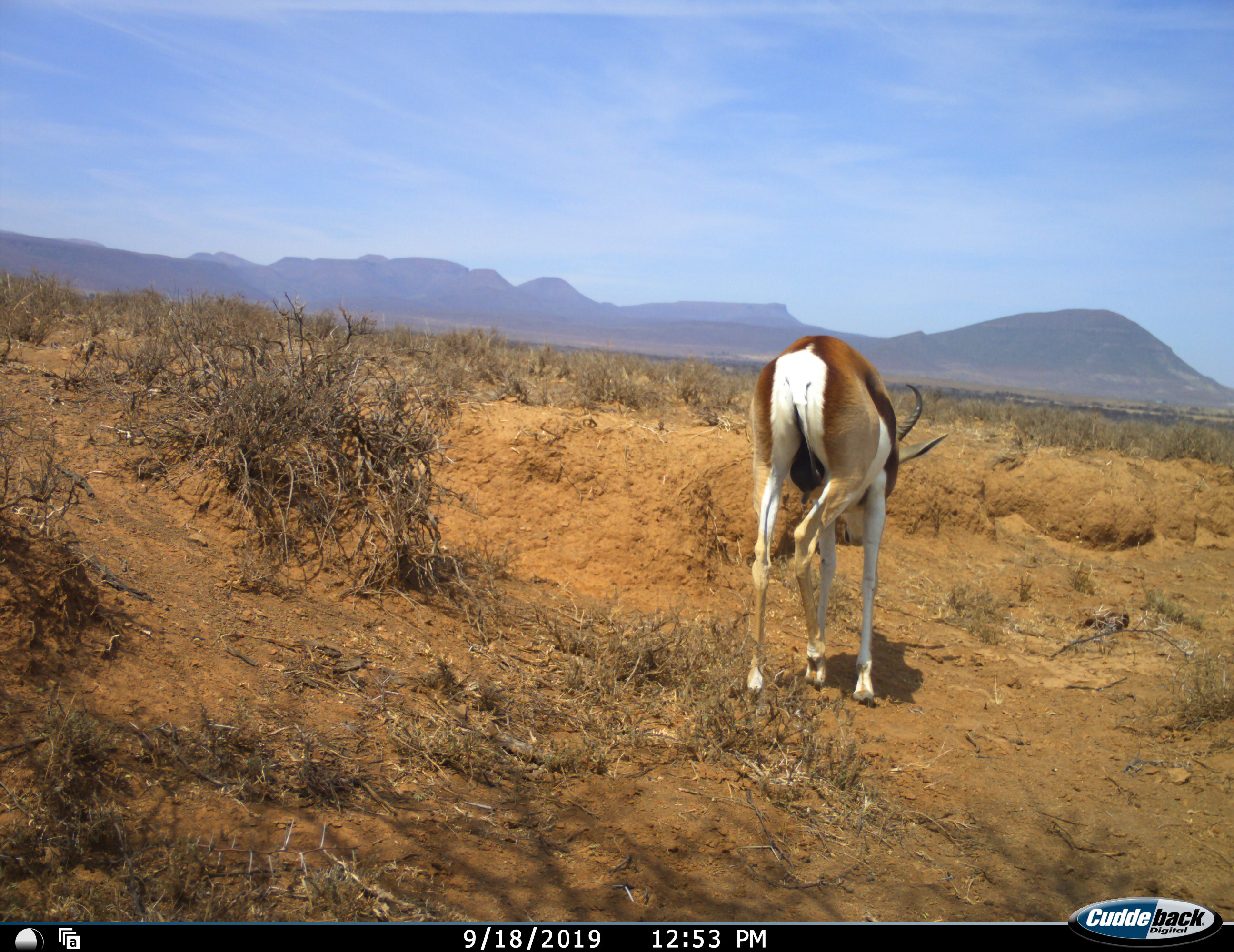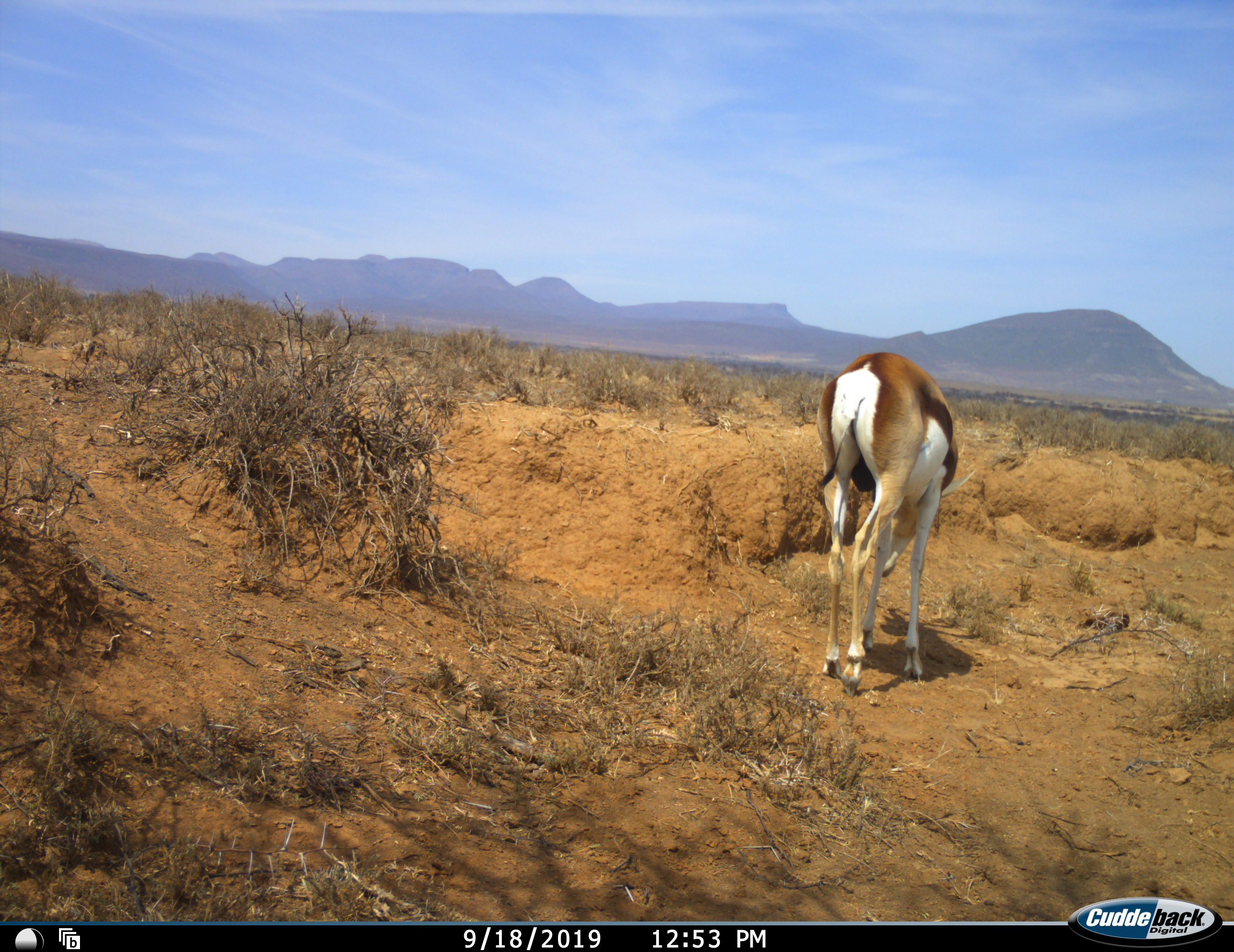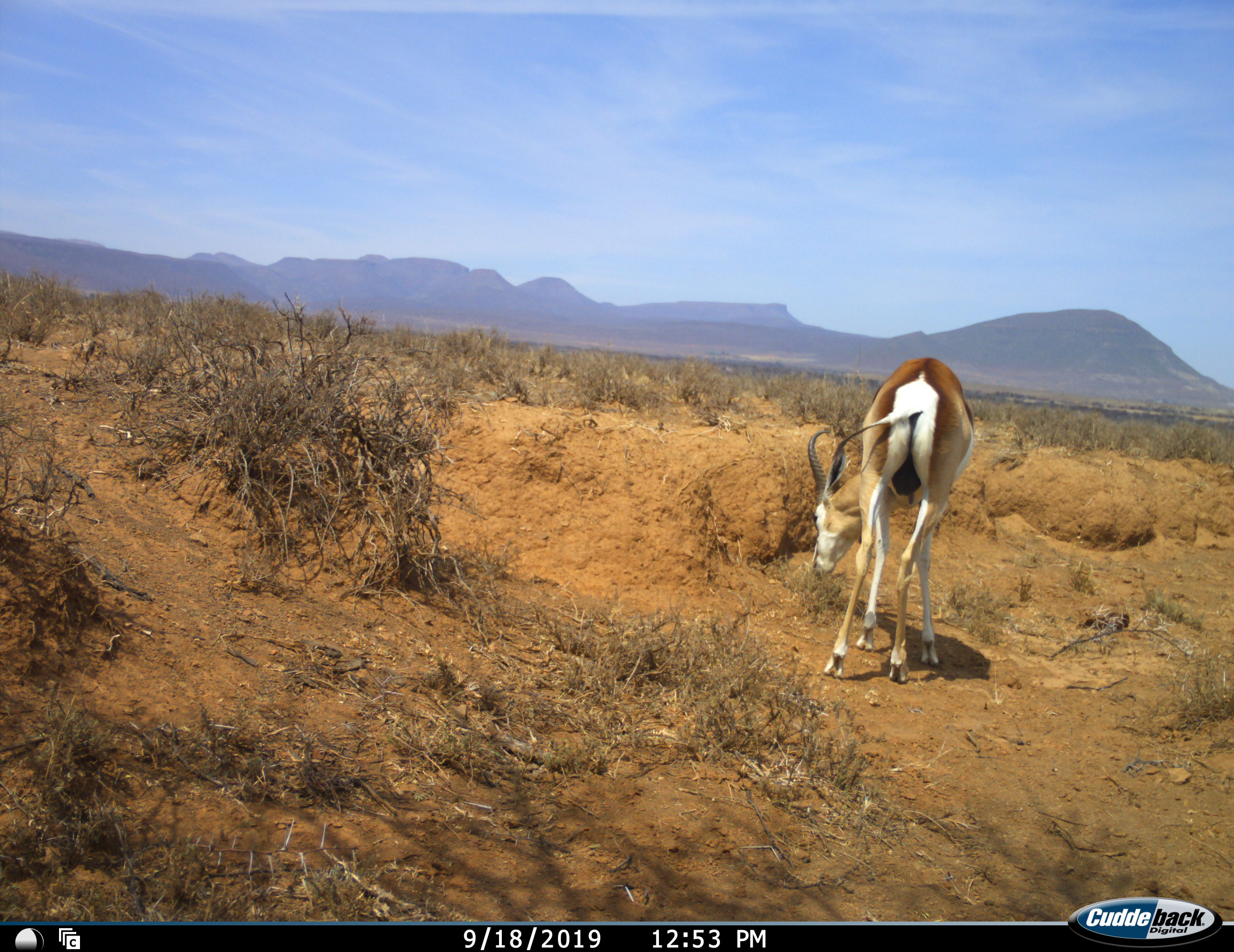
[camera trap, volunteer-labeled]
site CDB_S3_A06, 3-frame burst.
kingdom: Animalia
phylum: Chordata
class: Mammalia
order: Artiodactyla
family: Bovidae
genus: Antidorcas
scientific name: Antidorcas marsupialis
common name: springbok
Springbok (Antidorcas marsupialis), count 1. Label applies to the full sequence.